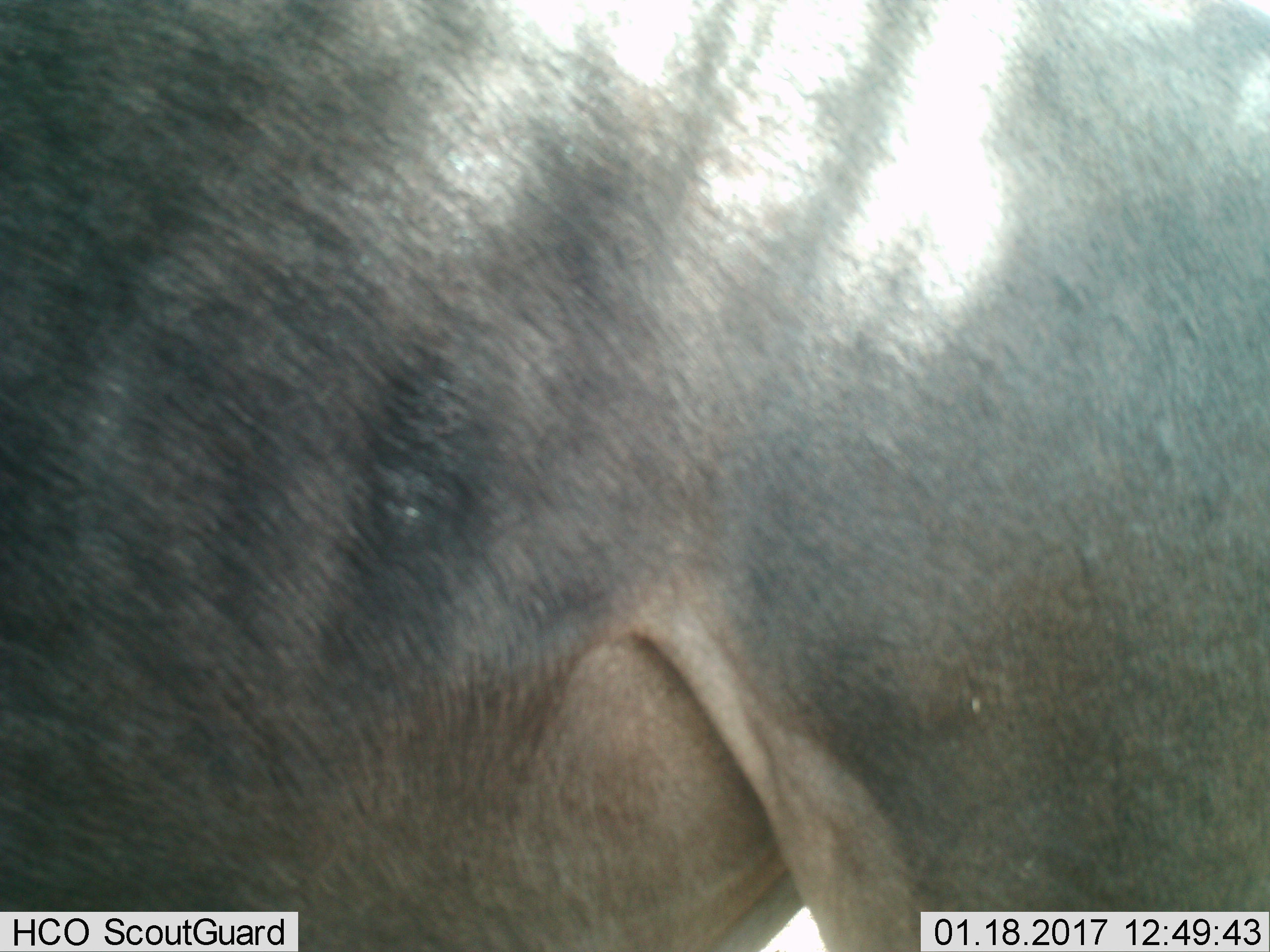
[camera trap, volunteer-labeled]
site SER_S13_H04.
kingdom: Animalia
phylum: Chordata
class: Mammalia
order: Artiodactyla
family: Bovidae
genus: Connochaetes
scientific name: Connochaetes taurinus taurinus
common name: blue wildebeest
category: wildebeestblue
Wildebeestblue (blue wildebeest) (Connochaetes taurinus taurinus), count 1. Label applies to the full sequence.